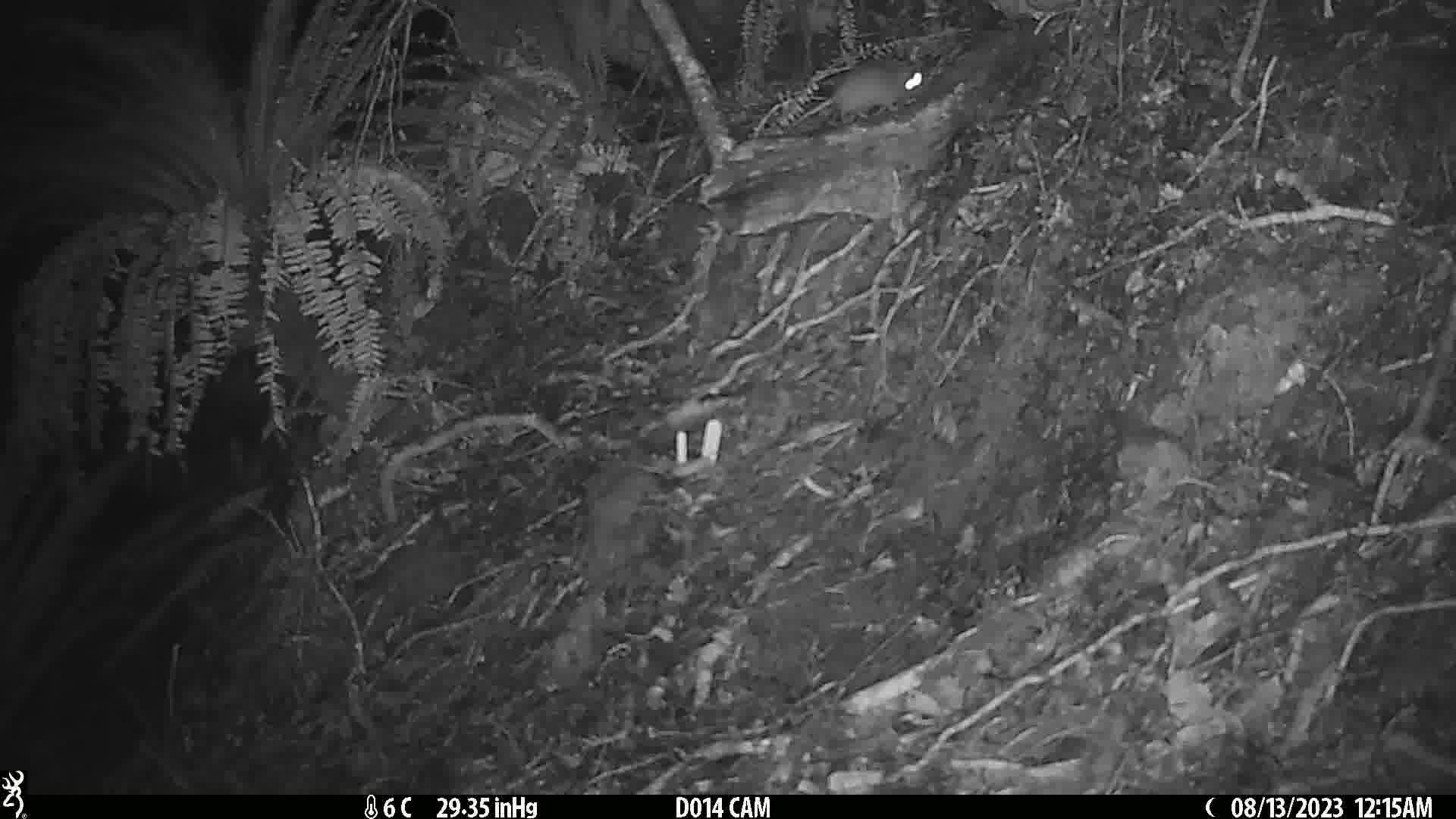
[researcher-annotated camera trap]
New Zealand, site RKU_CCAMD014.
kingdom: Animalia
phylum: Chordata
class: Mammalia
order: Rodentia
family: Muridae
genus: Rattus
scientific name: Rattus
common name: rat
Rat (Rattus).